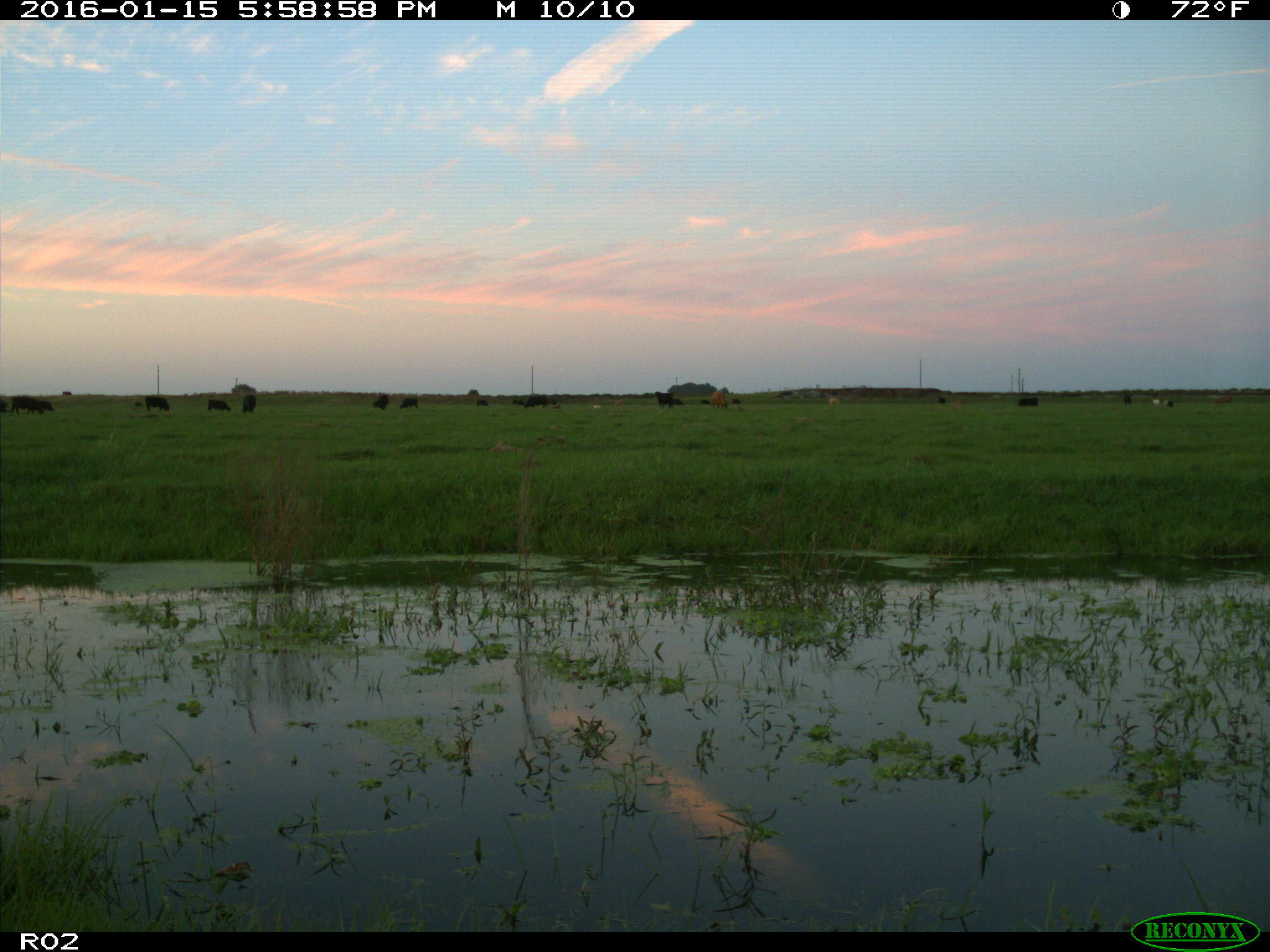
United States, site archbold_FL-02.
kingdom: Animalia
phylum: Chordata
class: Mammalia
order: Artiodactyla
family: Bovidae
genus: Bos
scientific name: Bos taurus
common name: domestic cow